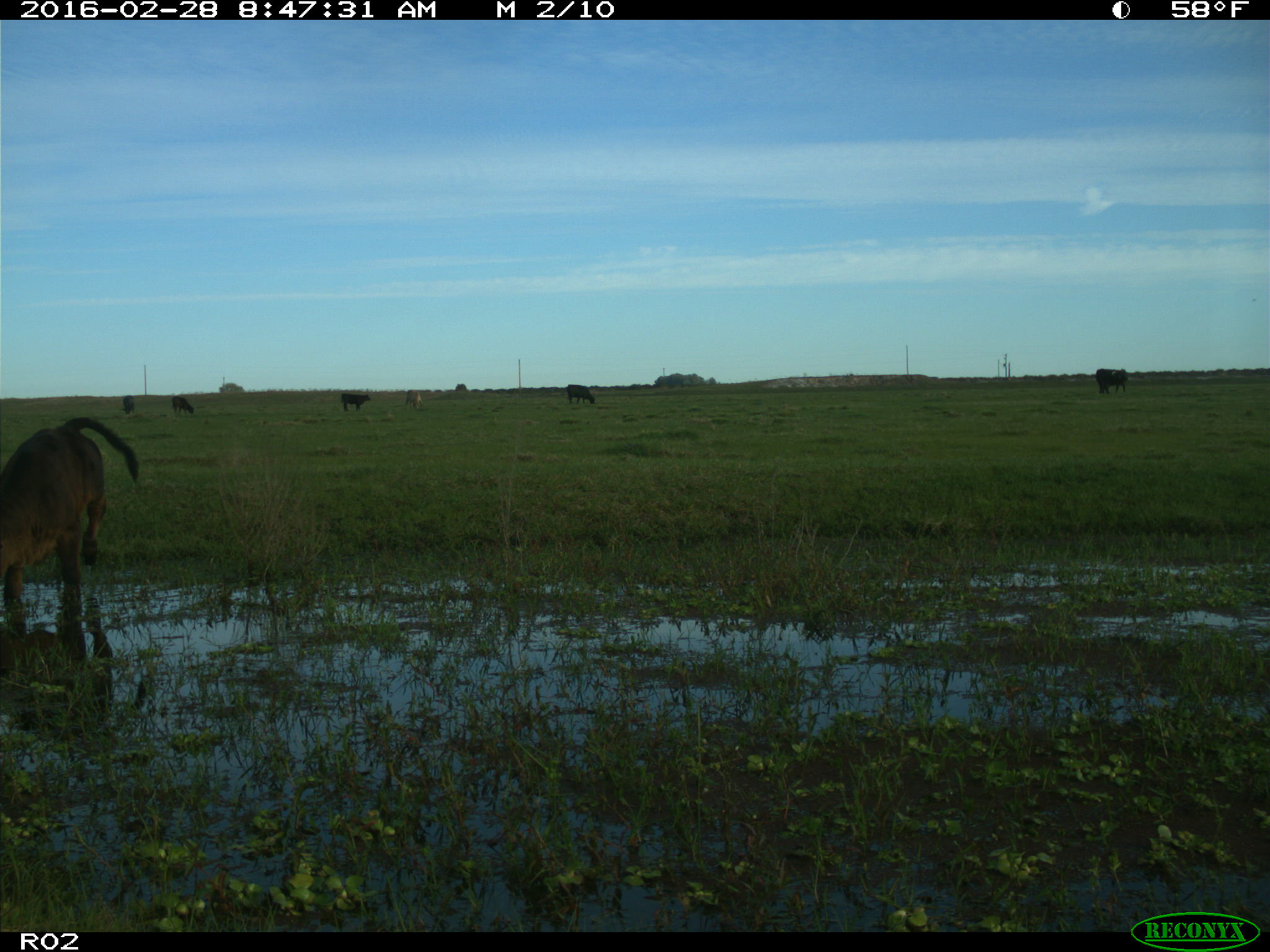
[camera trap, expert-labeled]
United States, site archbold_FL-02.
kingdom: Animalia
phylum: Chordata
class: Mammalia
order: Artiodactyla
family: Bovidae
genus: Bos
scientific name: Bos taurus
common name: domestic cow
Bos taurus (domestic cow).